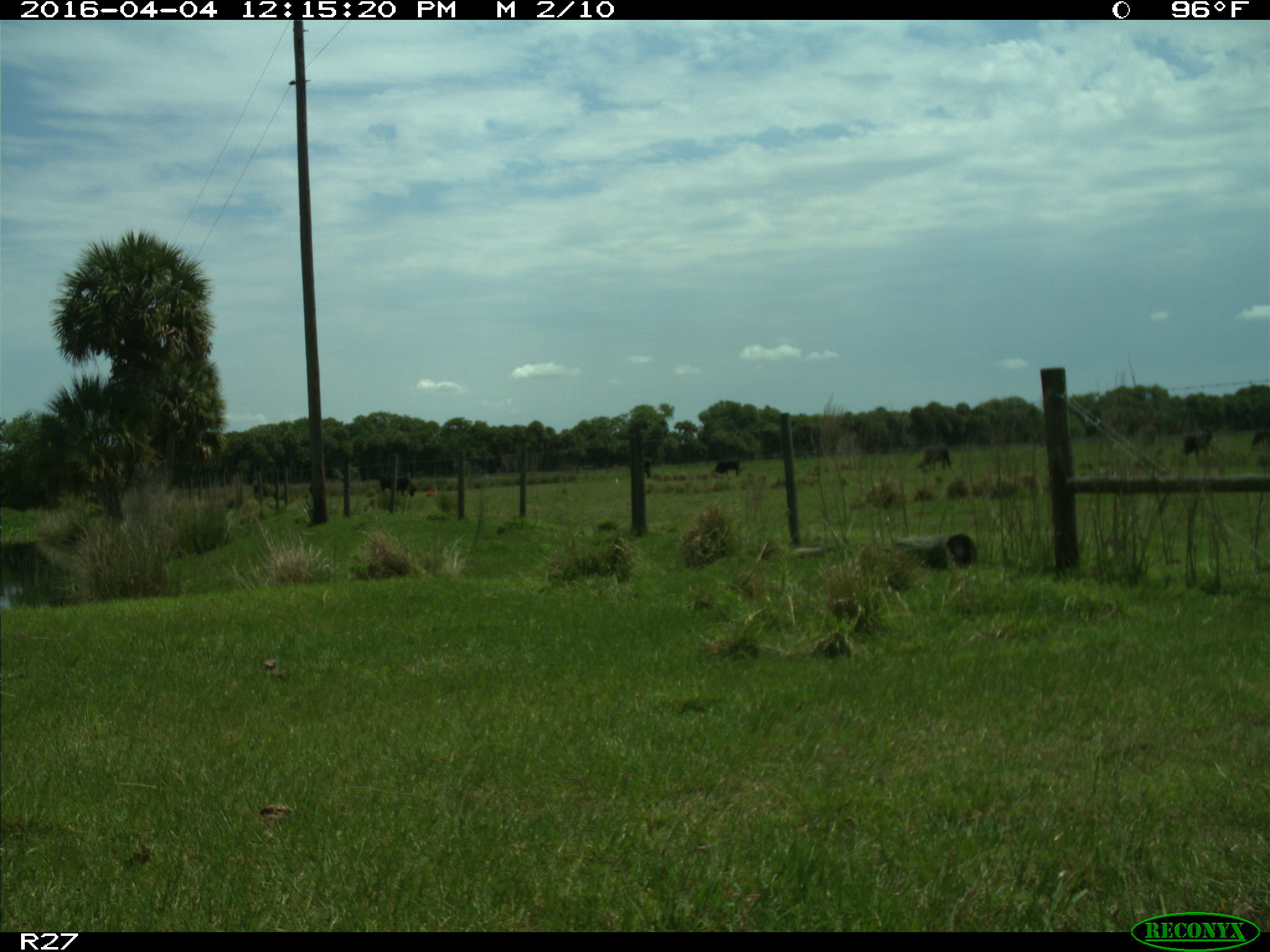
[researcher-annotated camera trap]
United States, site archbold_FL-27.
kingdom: Animalia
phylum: Chordata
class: Mammalia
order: Artiodactyla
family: Bovidae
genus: Bos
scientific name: Bos taurus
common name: domestic cow